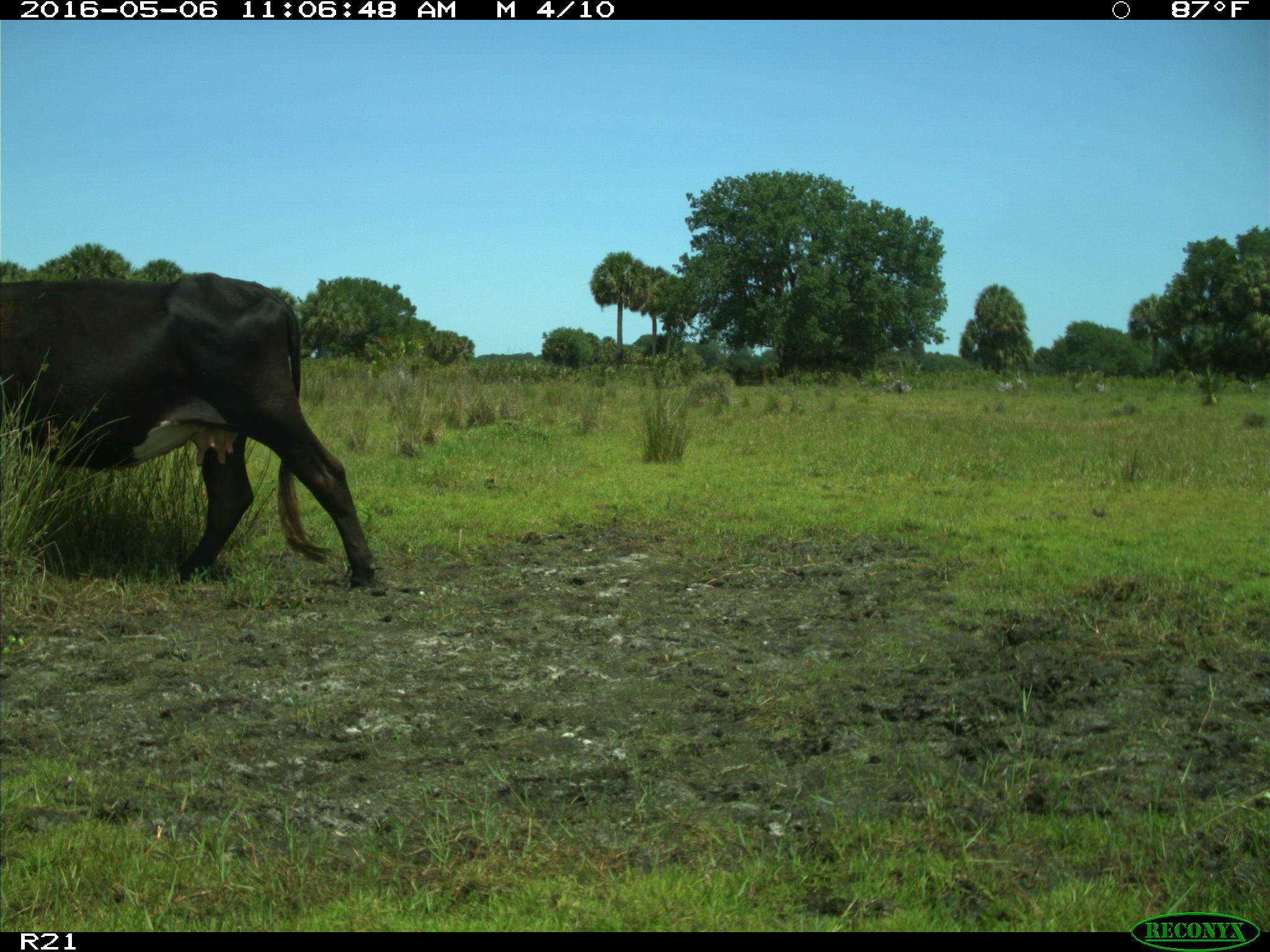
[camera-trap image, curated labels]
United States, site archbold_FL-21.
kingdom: Animalia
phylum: Chordata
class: Mammalia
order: Artiodactyla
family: Bovidae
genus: Bos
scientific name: Bos taurus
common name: domestic cow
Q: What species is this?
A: Bos taurus (domestic cow).